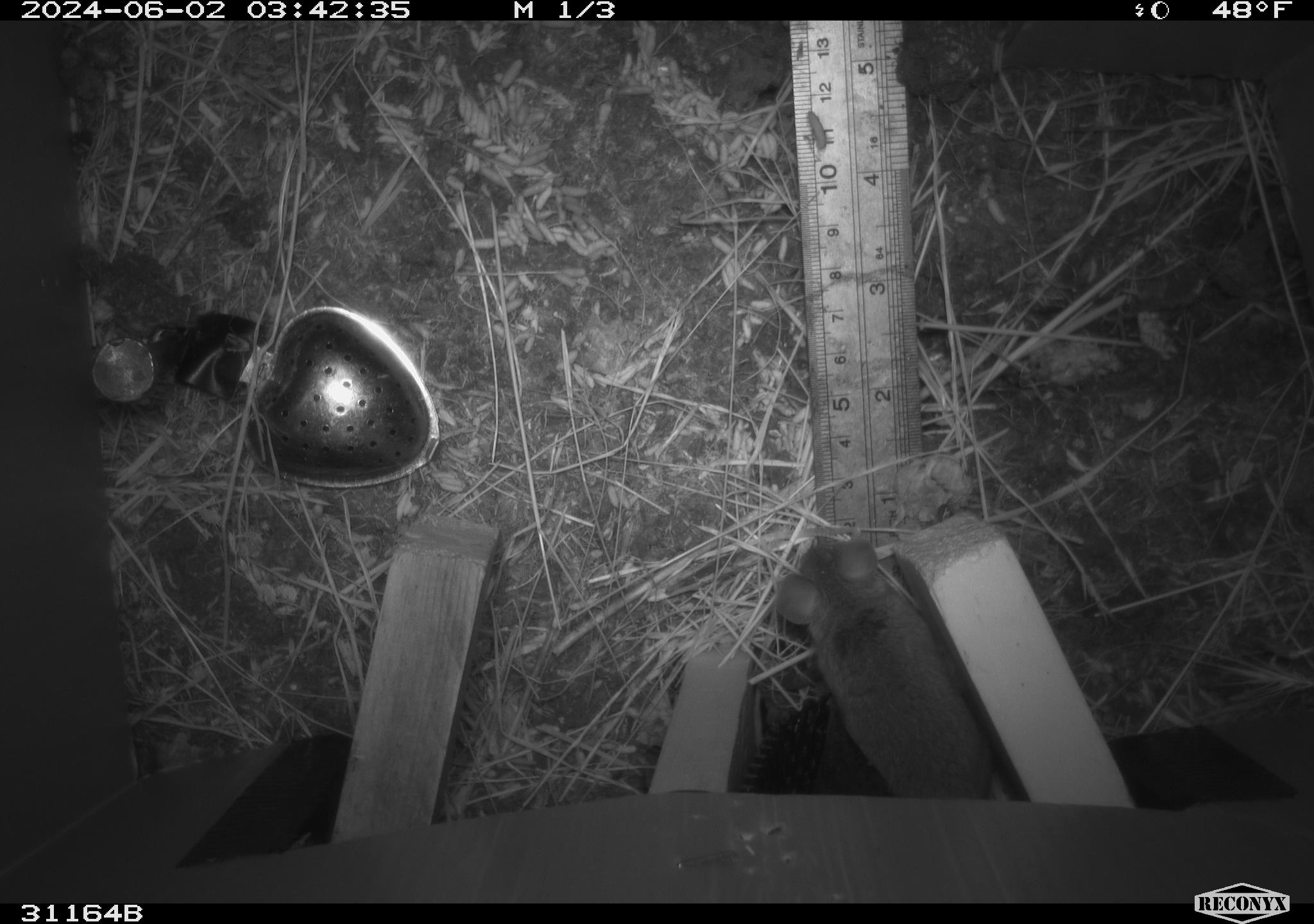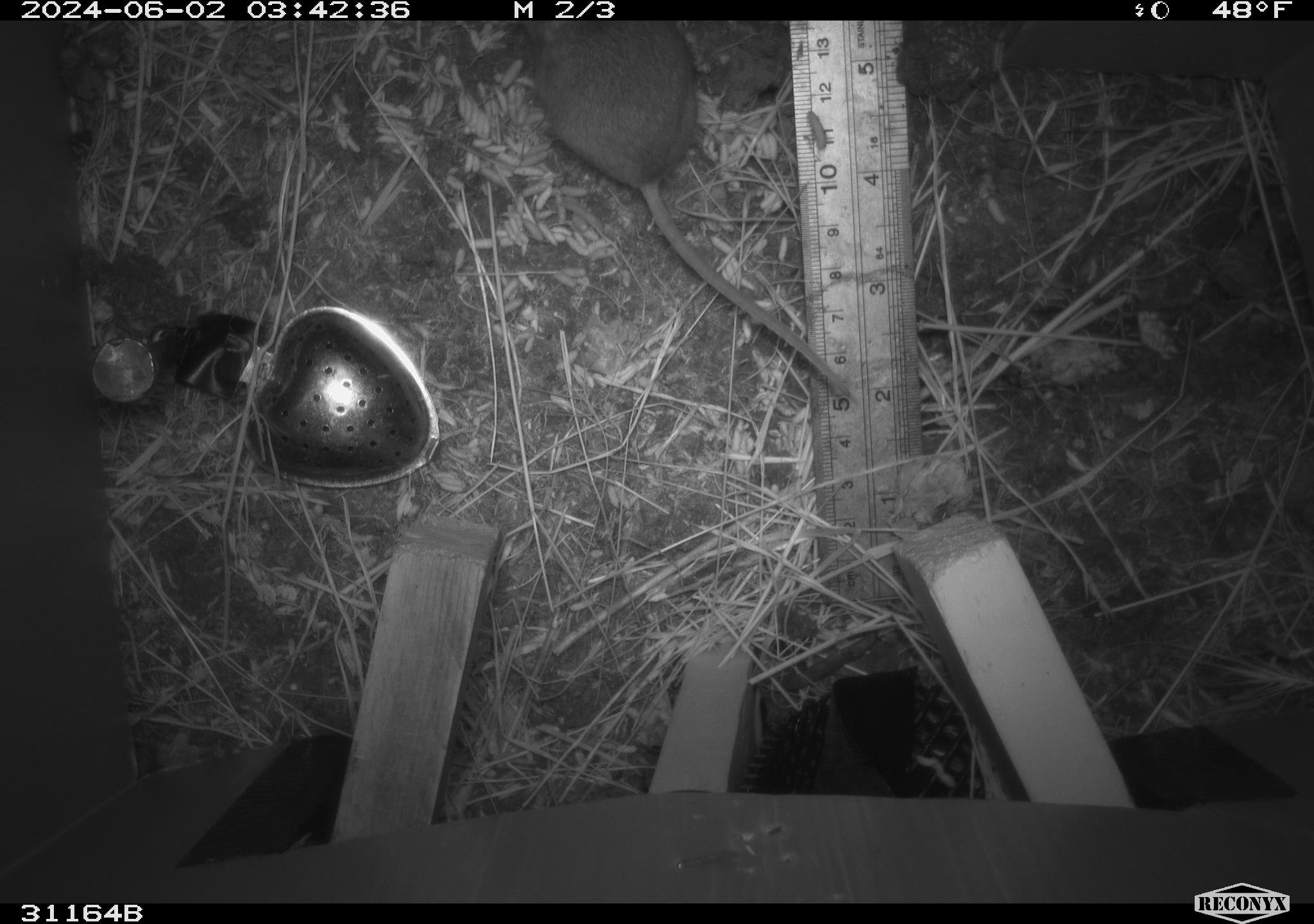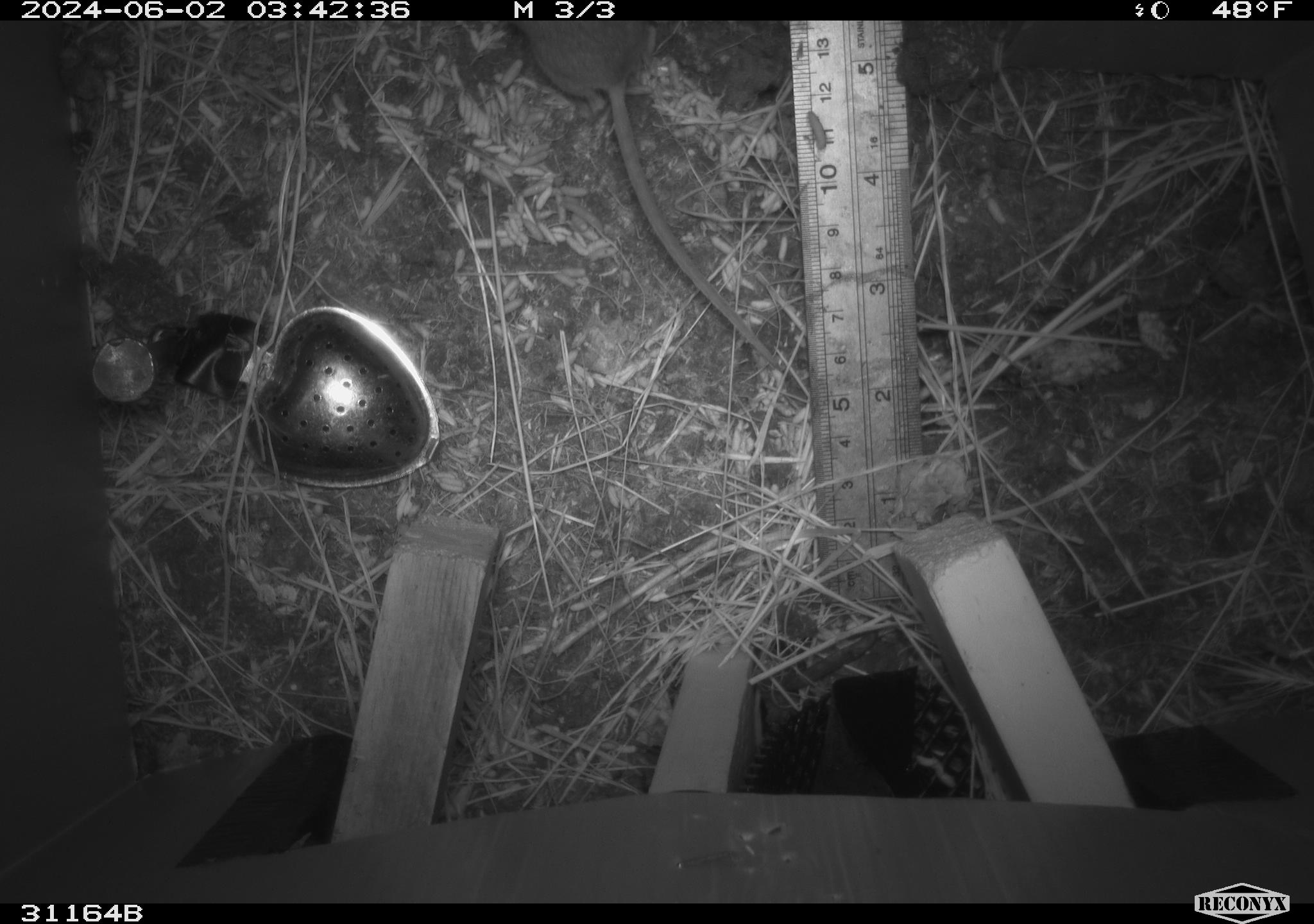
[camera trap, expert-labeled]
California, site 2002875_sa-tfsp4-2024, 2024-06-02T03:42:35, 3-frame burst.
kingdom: Animalia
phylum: Chordata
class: Mammalia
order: Rodentia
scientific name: Rodentia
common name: mouse species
Mouse species (Rodentia).